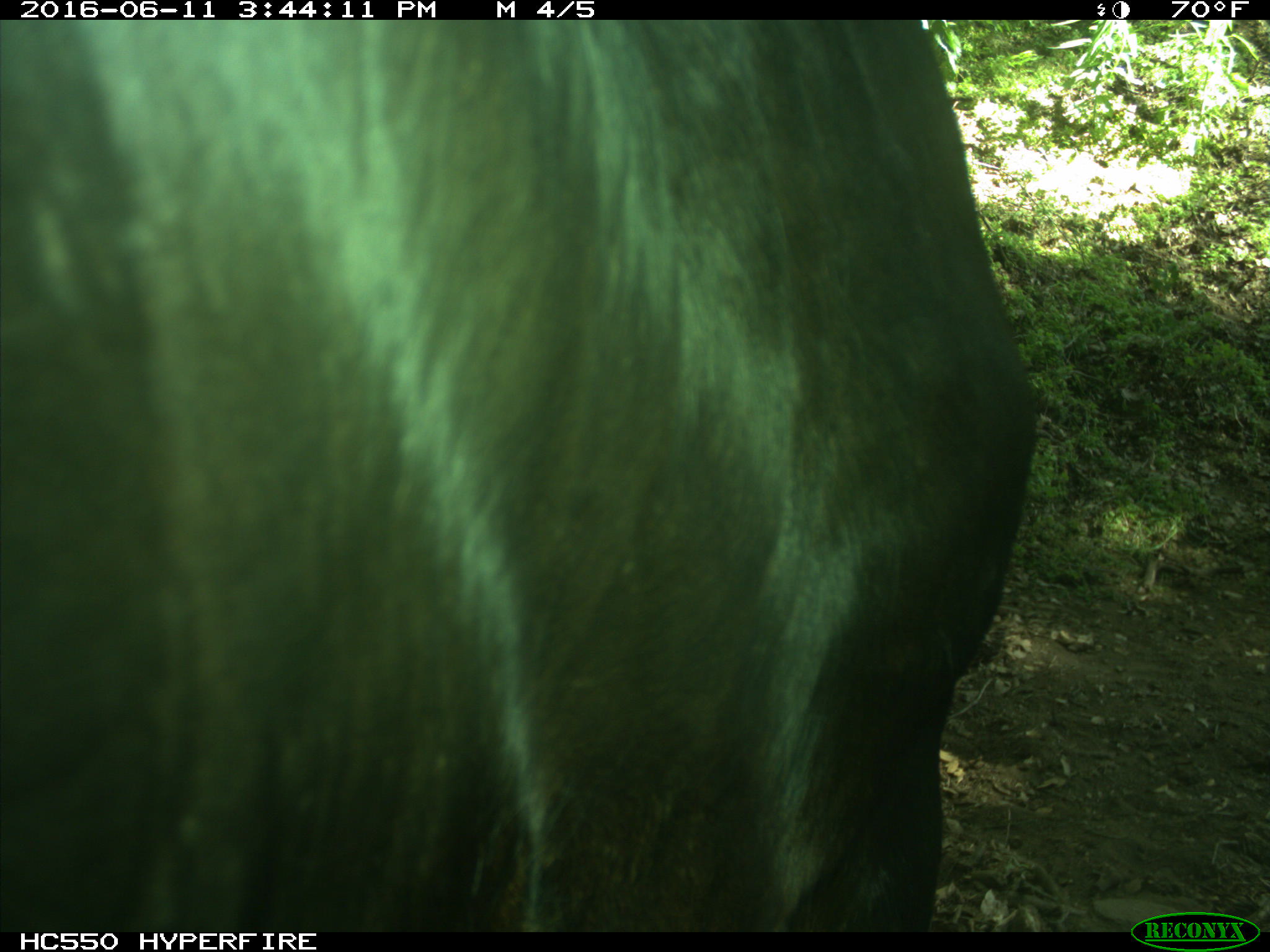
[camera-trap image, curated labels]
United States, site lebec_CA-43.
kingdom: Animalia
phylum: Chordata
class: Mammalia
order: Artiodactyla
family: Bovidae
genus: Bos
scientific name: Bos taurus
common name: domestic cow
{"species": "Bos taurus (domestic cow)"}